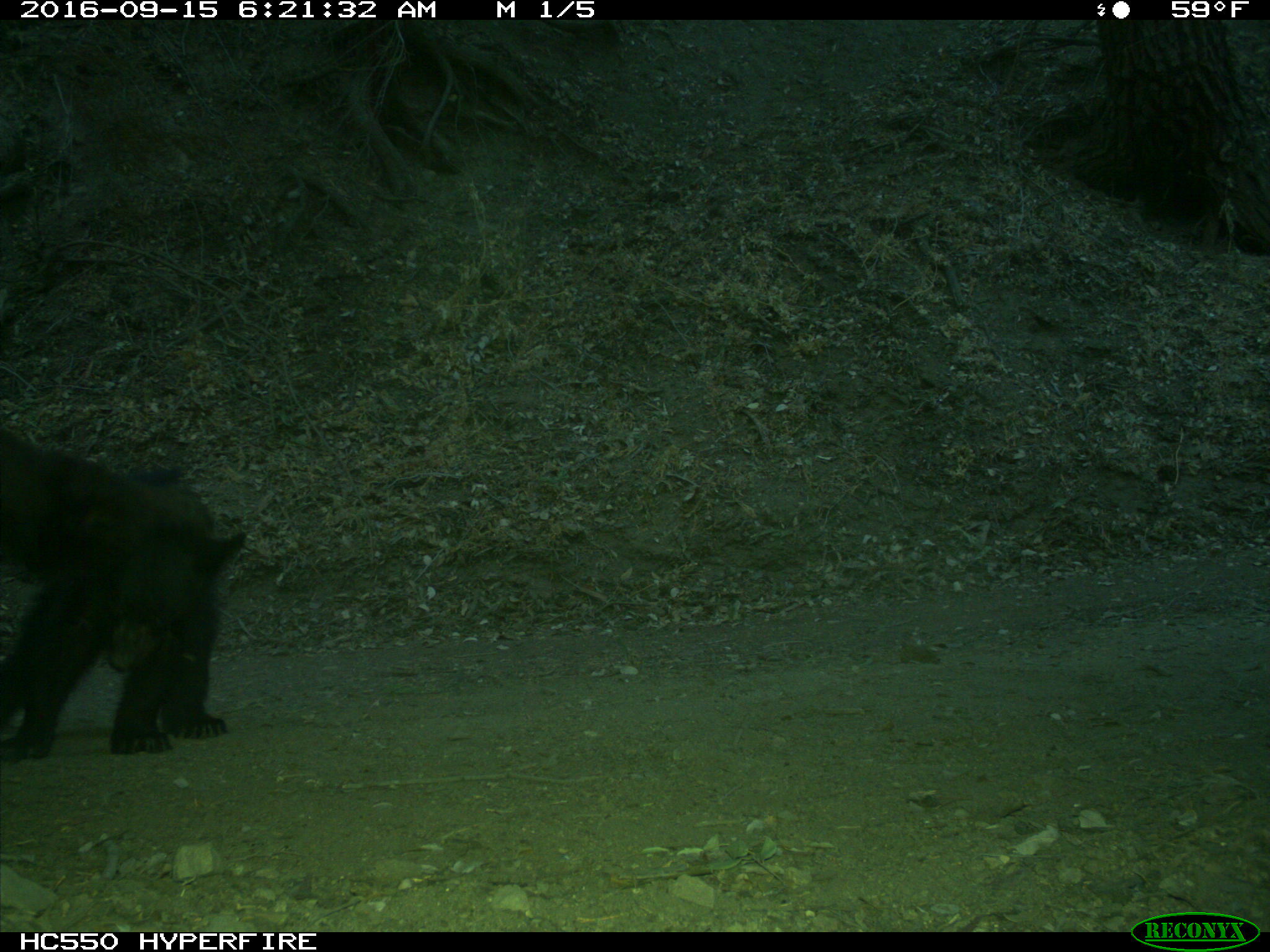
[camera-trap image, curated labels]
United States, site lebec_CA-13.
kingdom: Animalia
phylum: Chordata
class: Mammalia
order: Carnivora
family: Ursidae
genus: Ursus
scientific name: Ursus americanus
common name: american black bear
Ursus americanus (american black bear).